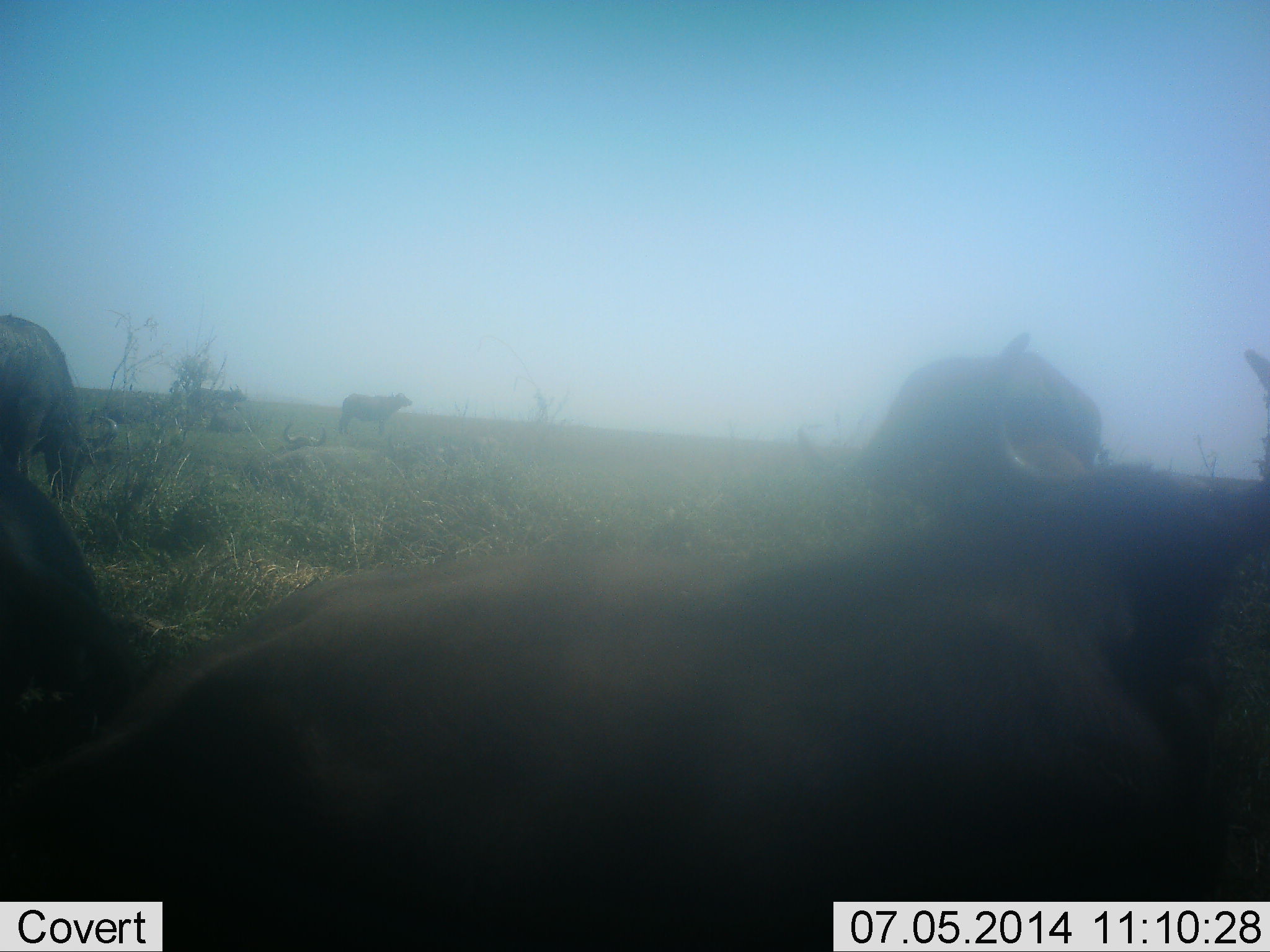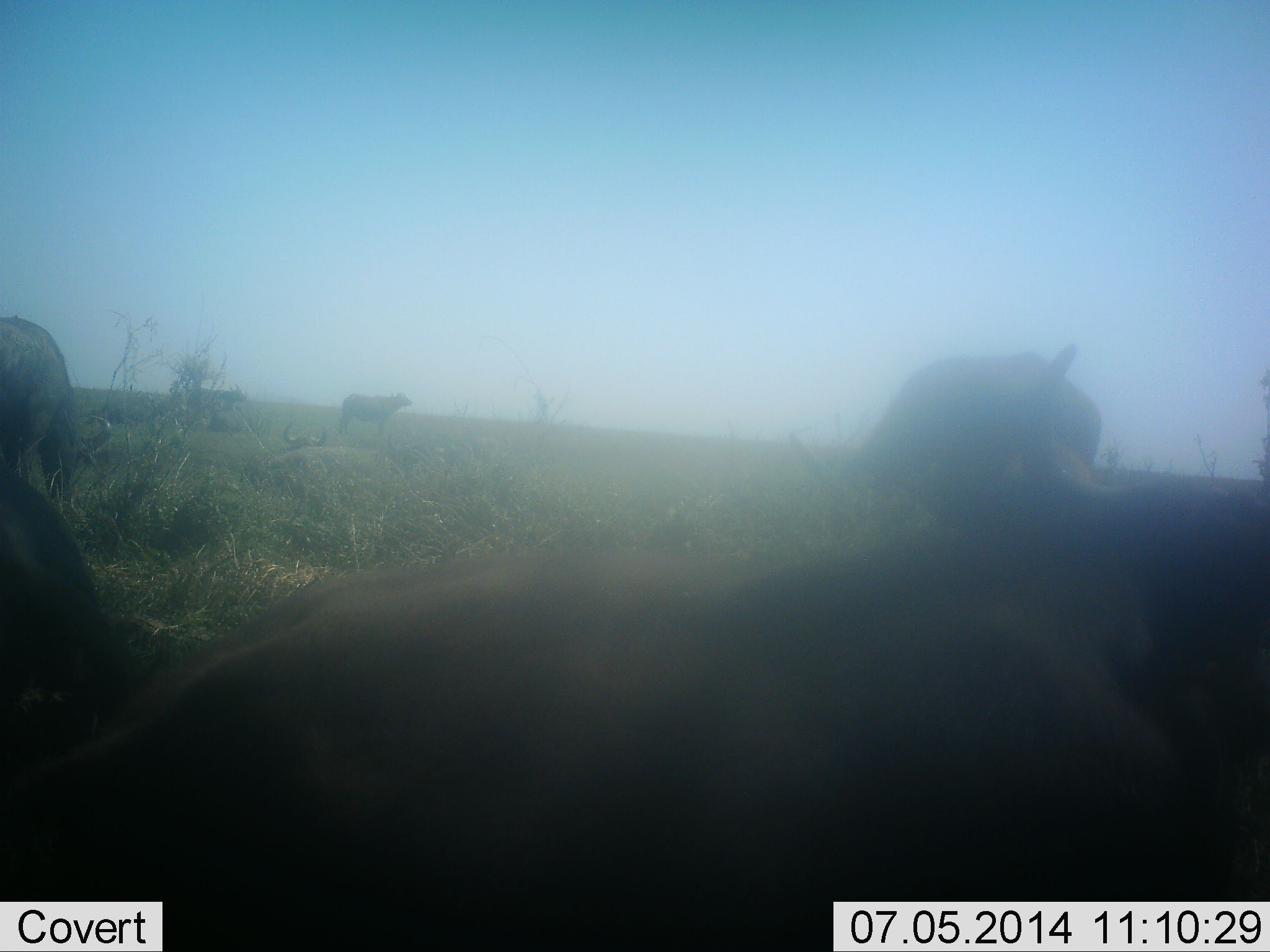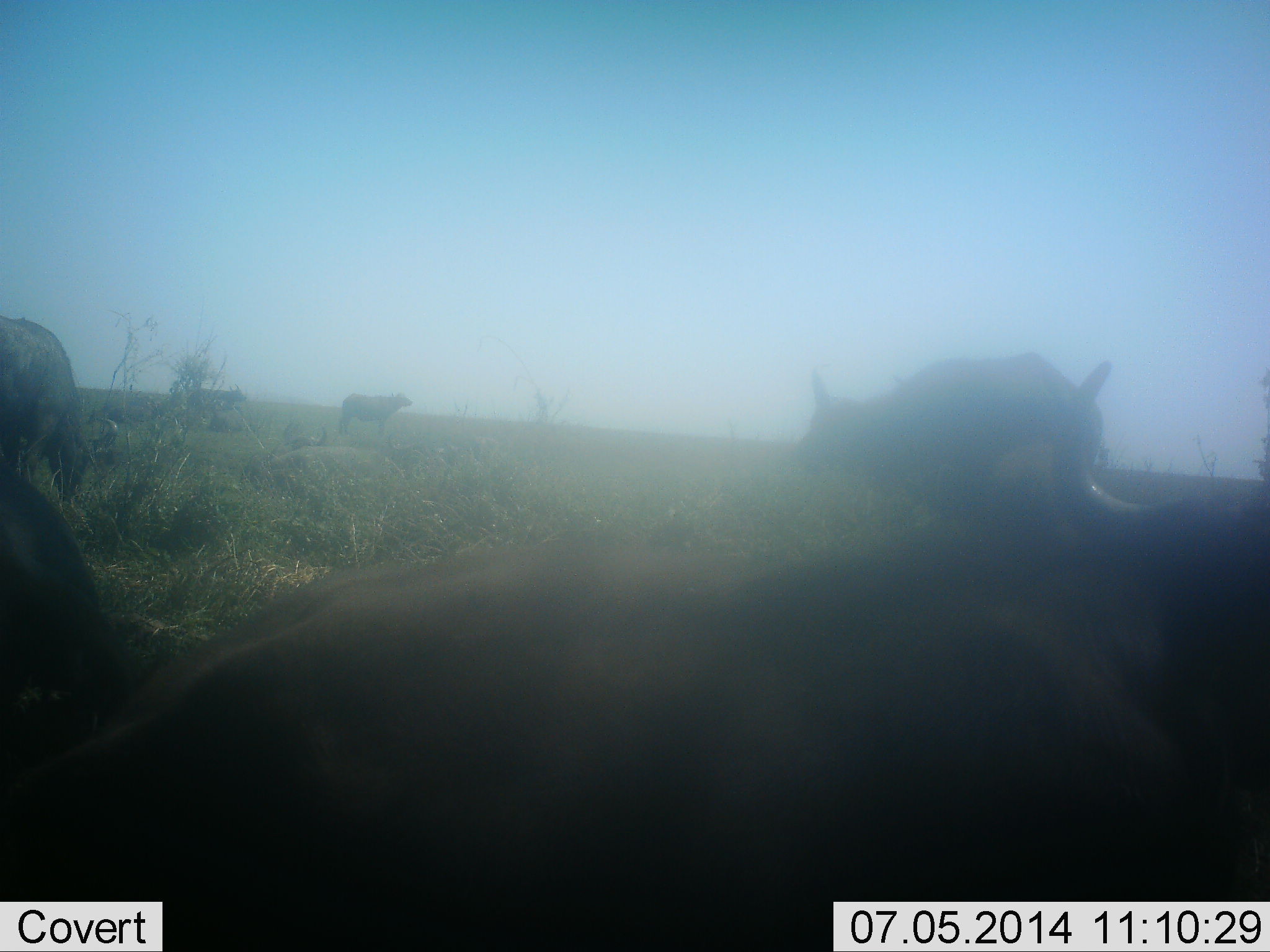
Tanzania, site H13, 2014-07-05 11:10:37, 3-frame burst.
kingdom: Animalia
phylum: Chordata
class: Mammalia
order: Artiodactyla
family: Bovidae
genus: Syncerus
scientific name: Syncerus caffer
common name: cape buffalo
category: buffalo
Buffalo (cape buffalo) (Syncerus caffer), count 6. Behavior (volunteer vote fractions): standing 90%, resting 70%, moving 20%, interacting 0%. Young present (vote fraction): 0%. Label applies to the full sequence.